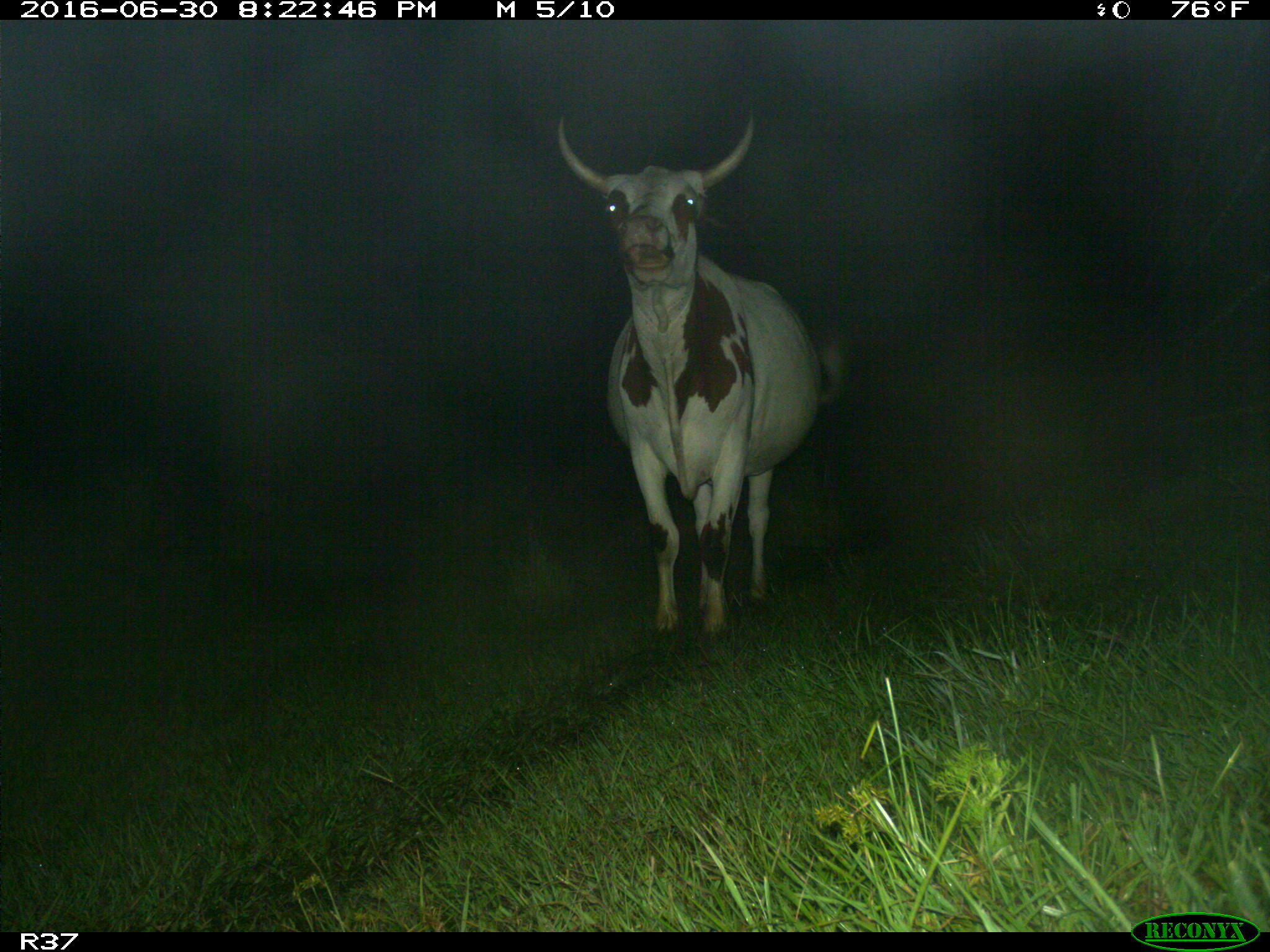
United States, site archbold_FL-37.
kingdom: Animalia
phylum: Chordata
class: Mammalia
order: Artiodactyla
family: Bovidae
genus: Bos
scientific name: Bos taurus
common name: domestic cow